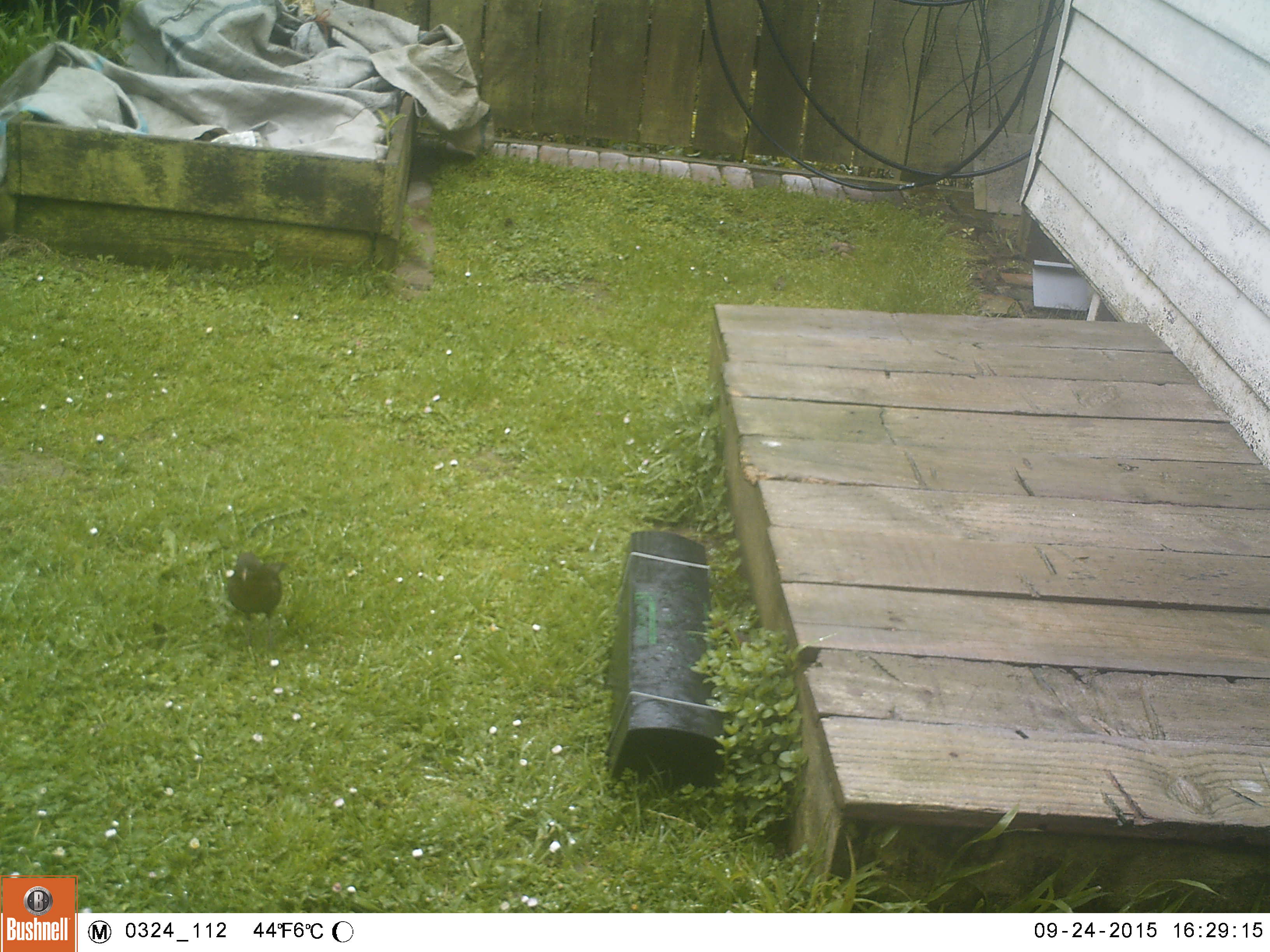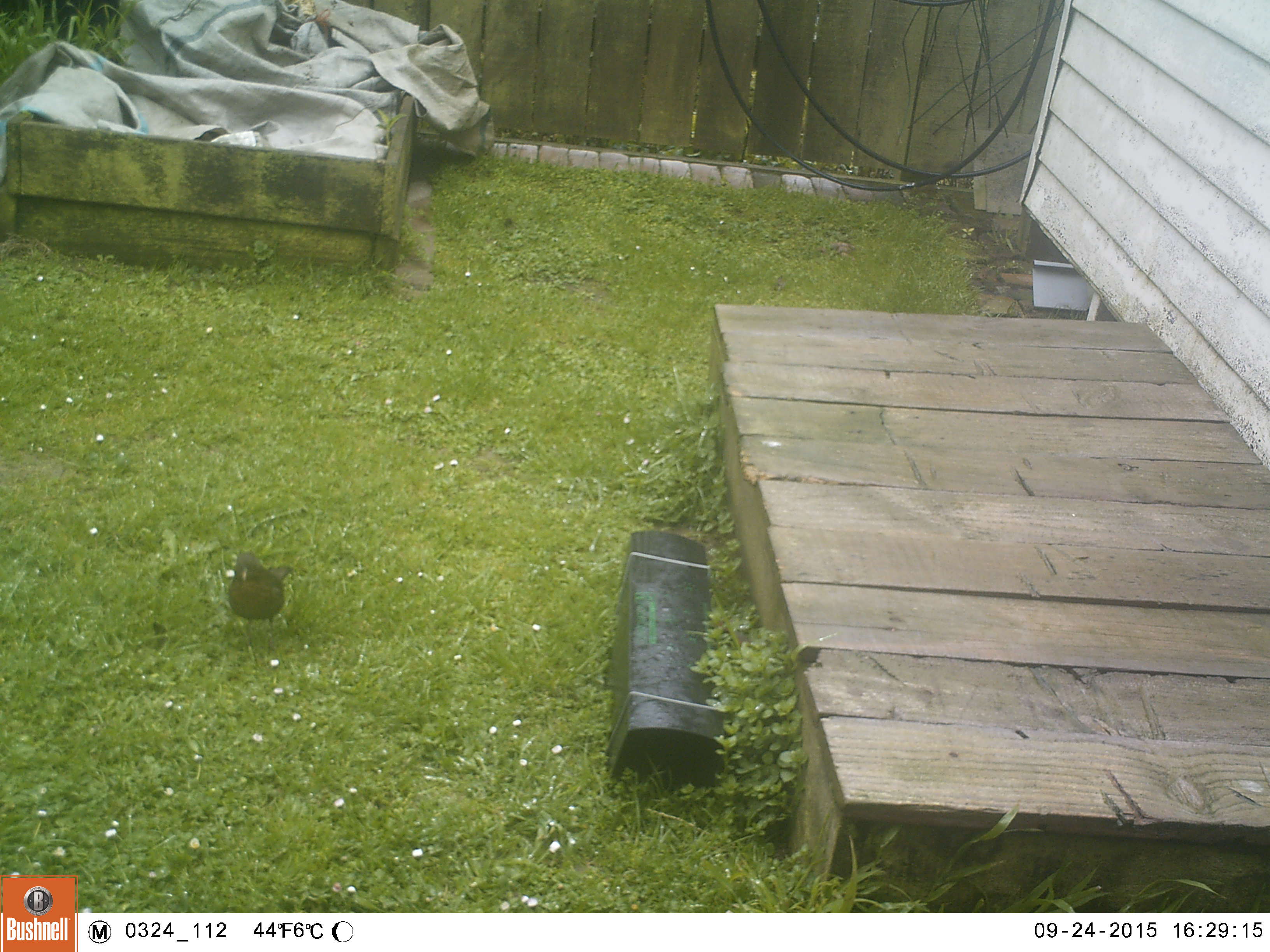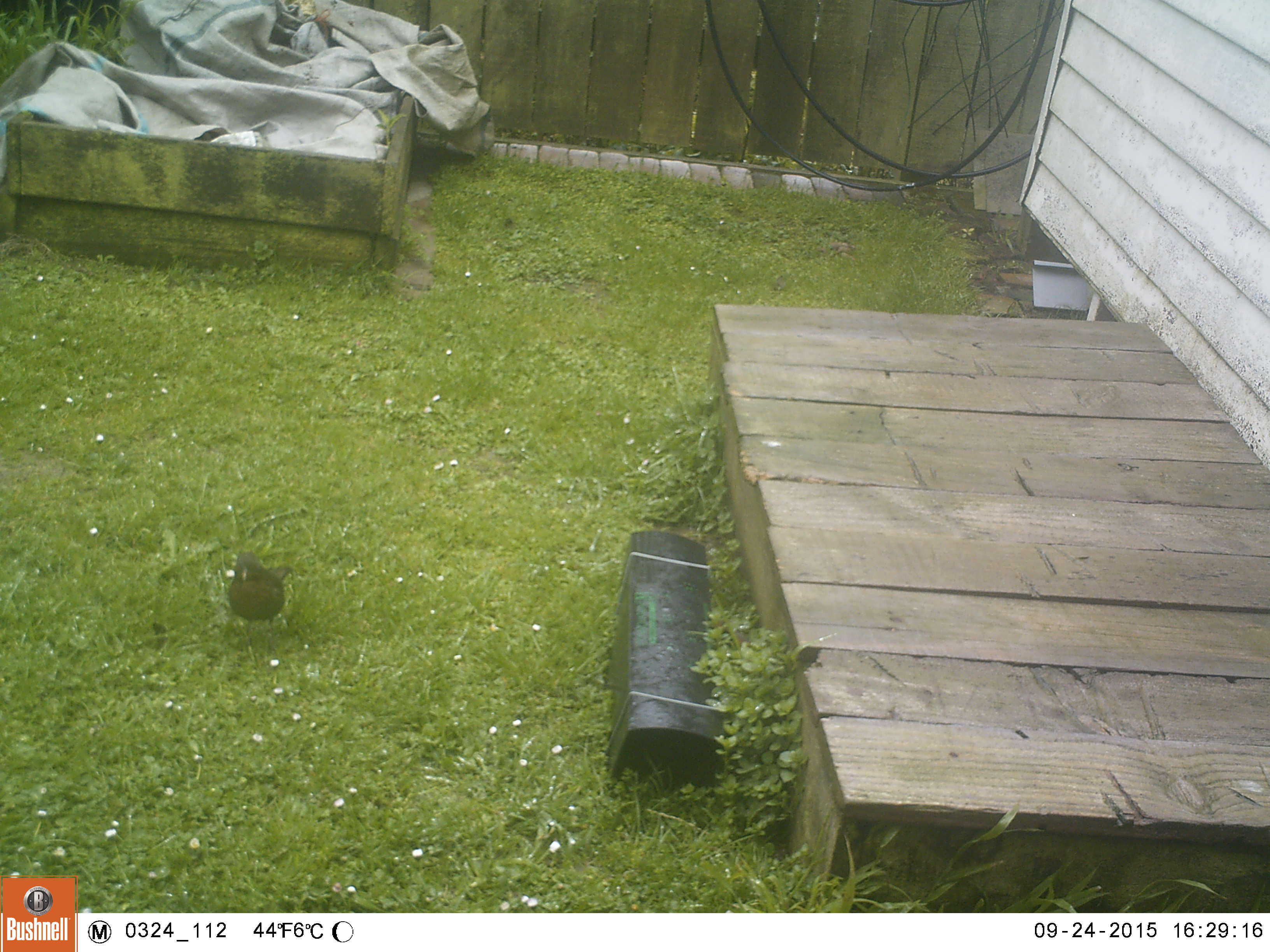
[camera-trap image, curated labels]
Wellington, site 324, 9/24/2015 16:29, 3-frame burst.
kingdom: Animalia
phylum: Chordata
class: Aves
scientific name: Aves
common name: bird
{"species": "bird (Aves)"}